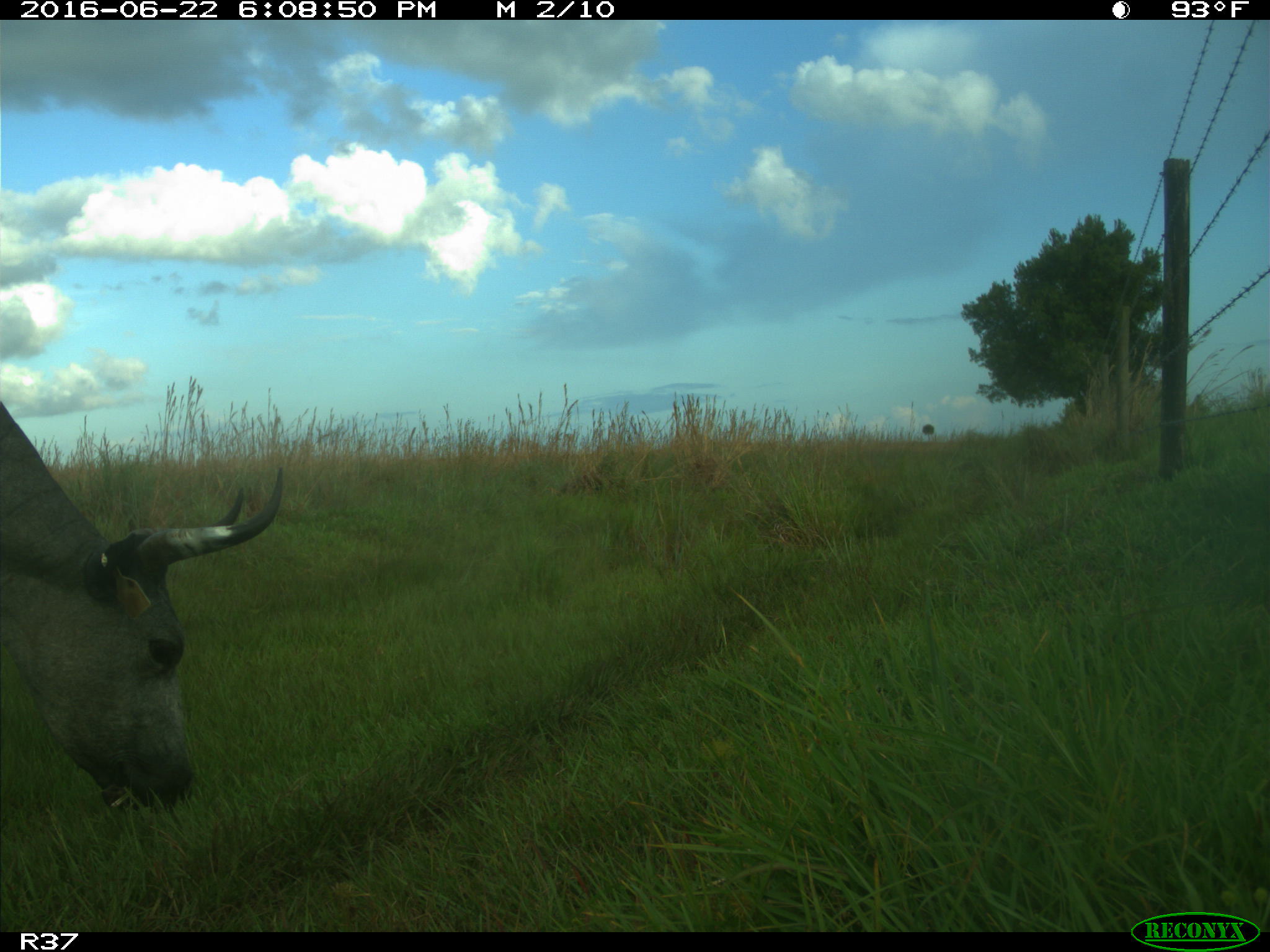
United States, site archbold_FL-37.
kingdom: Animalia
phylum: Chordata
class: Mammalia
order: Artiodactyla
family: Bovidae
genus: Bos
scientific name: Bos taurus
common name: domestic cow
Bos taurus (domestic cow).